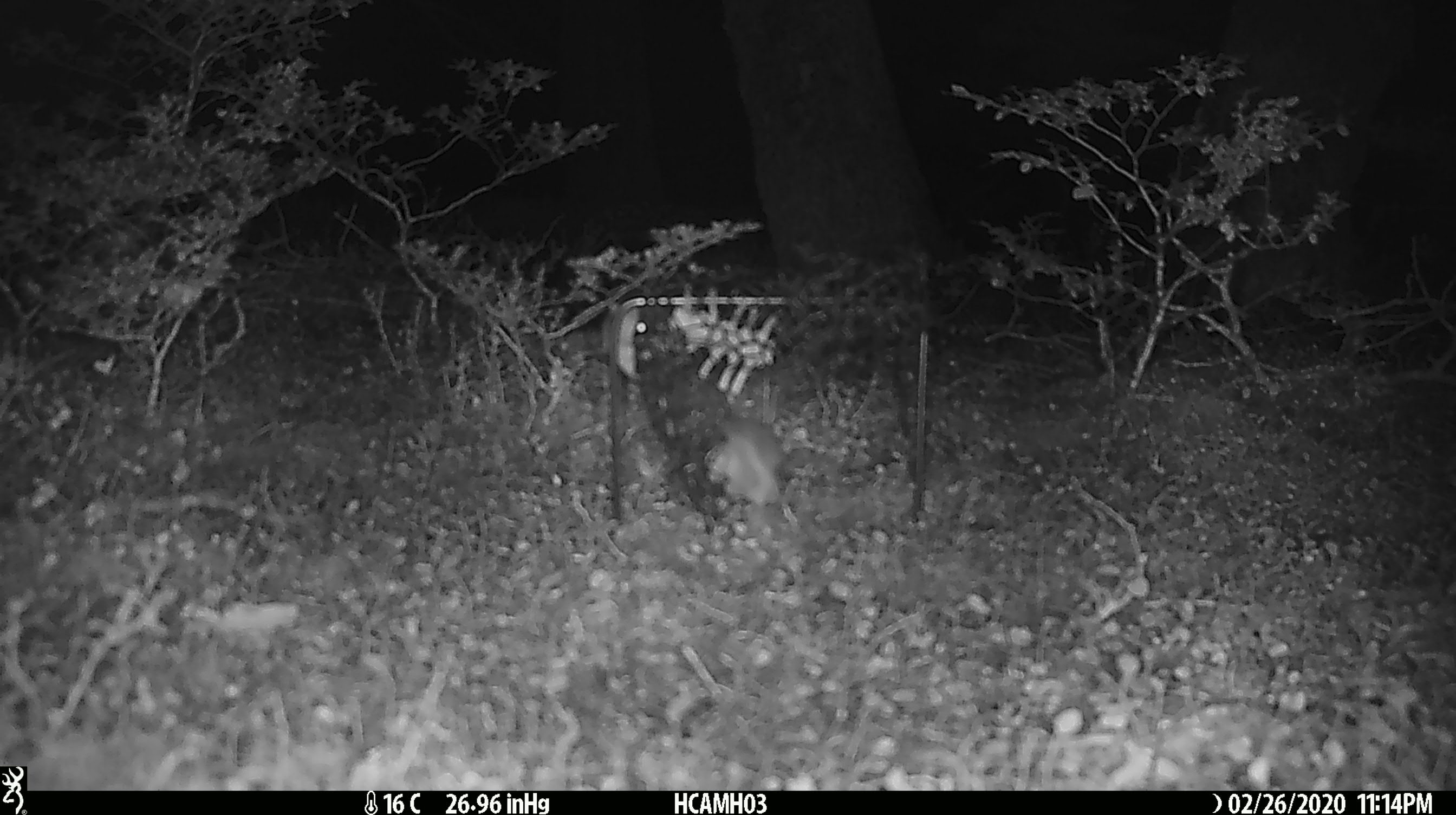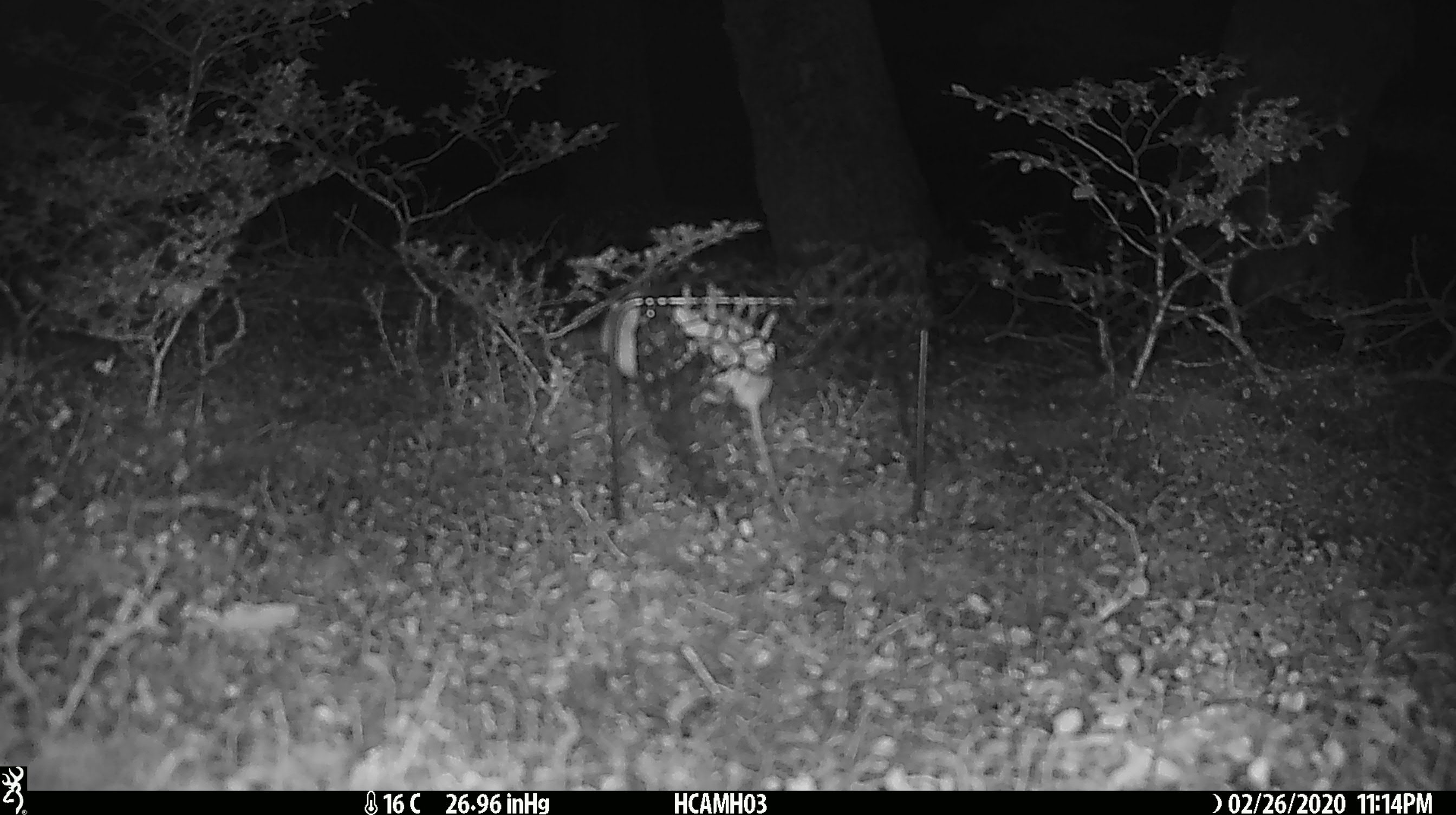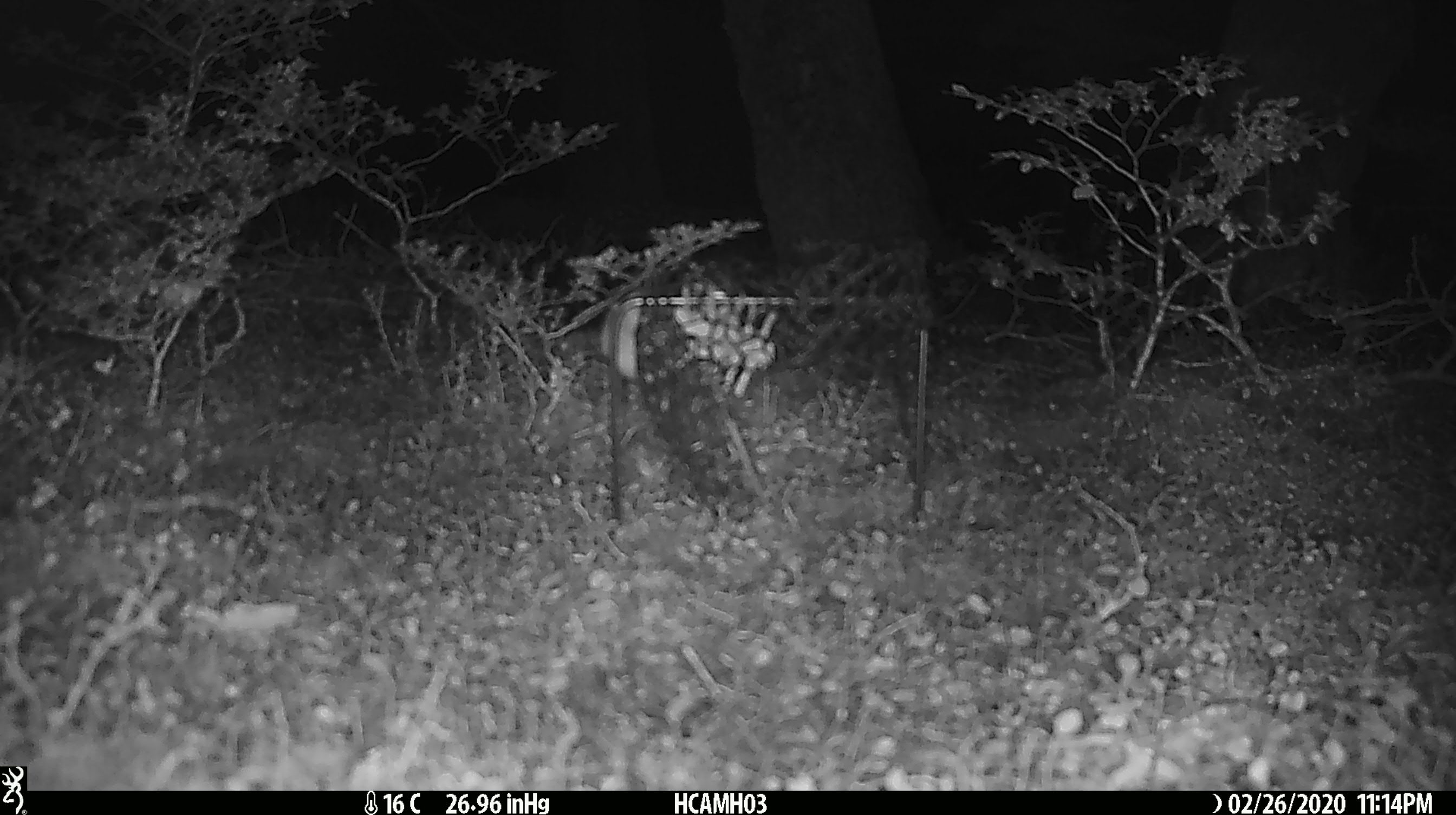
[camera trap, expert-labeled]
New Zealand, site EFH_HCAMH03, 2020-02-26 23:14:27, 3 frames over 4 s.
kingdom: Animalia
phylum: Chordata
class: Mammalia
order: Rodentia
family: Muridae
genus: Mus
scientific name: Mus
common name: mouse